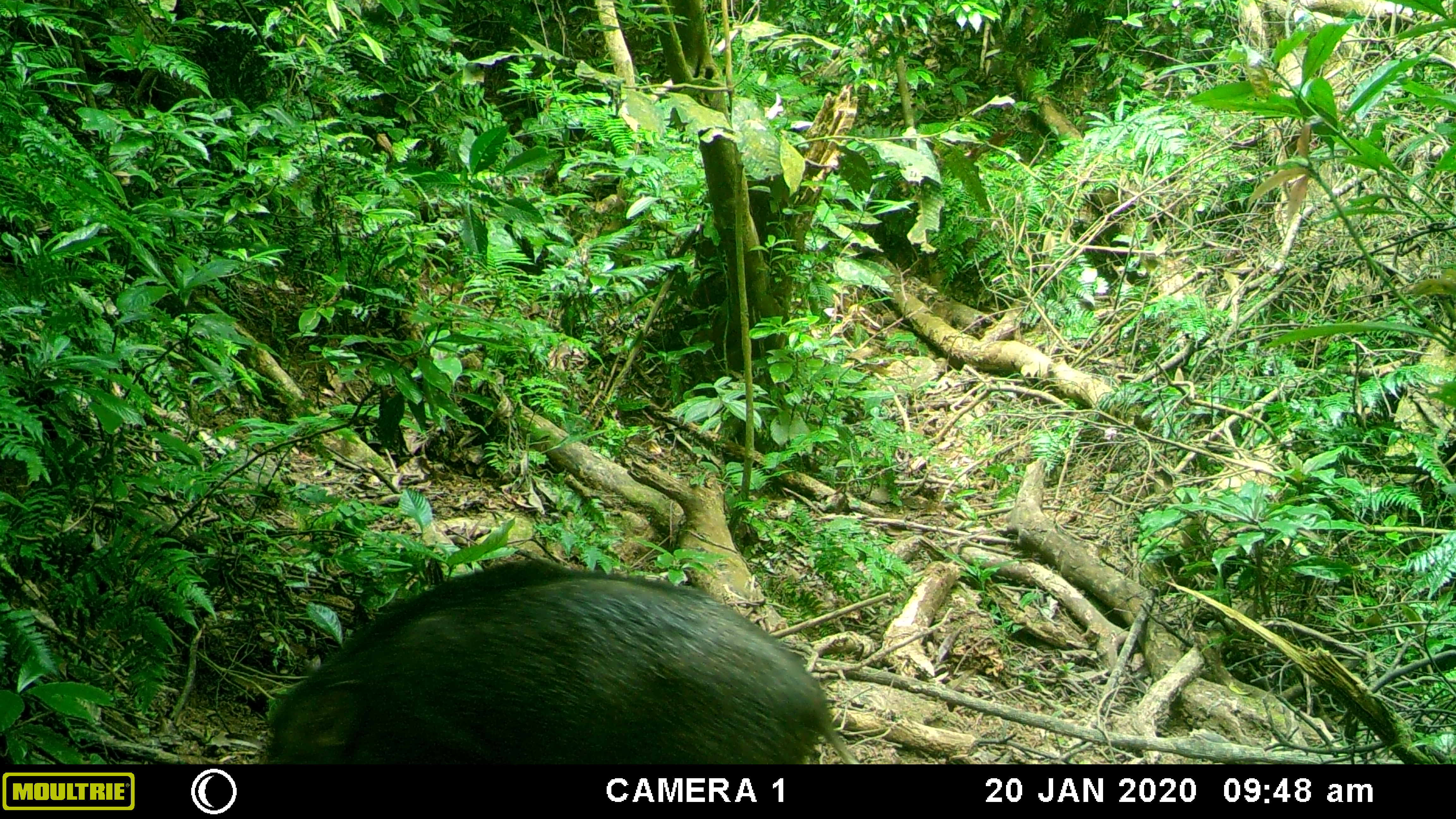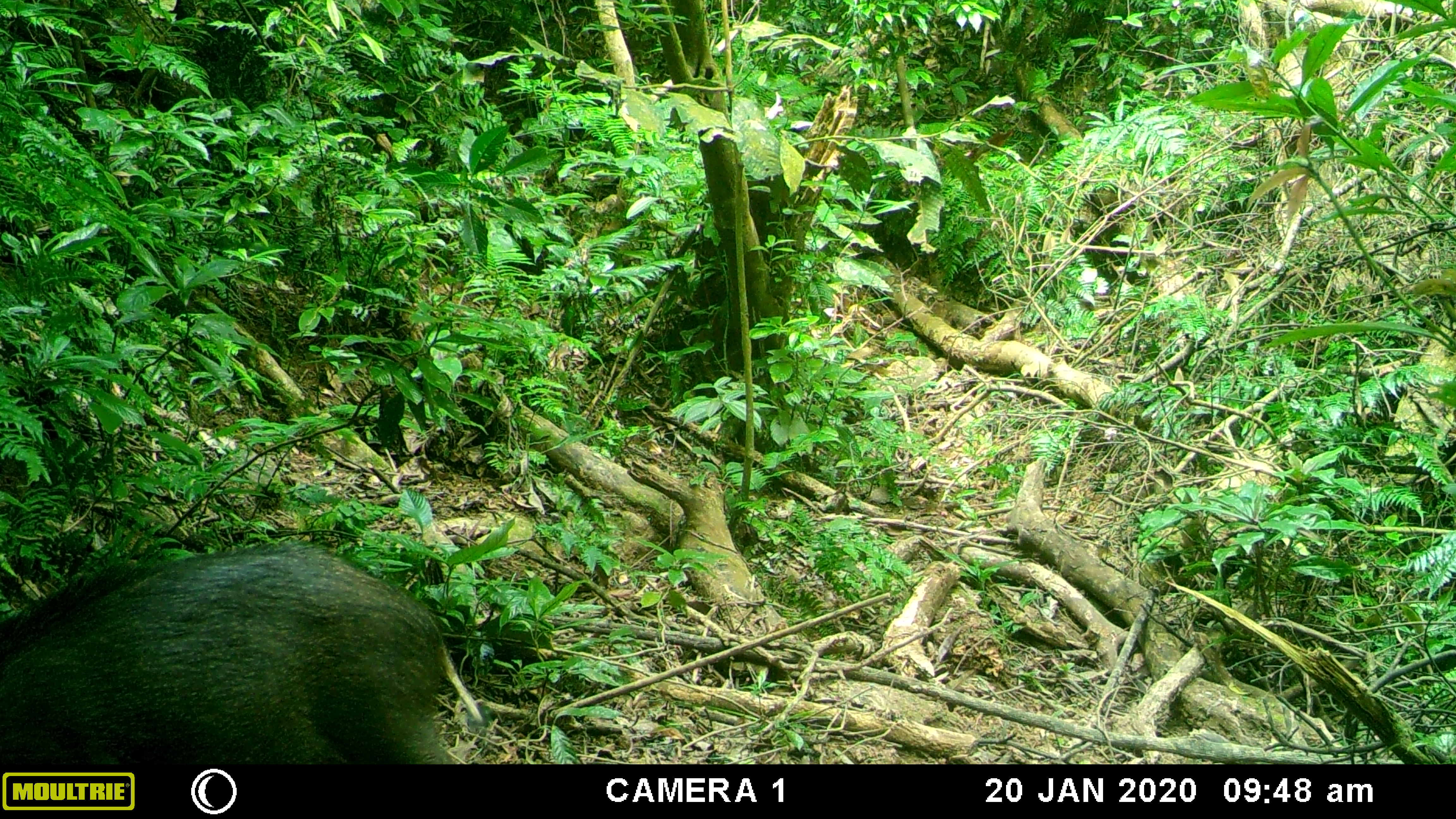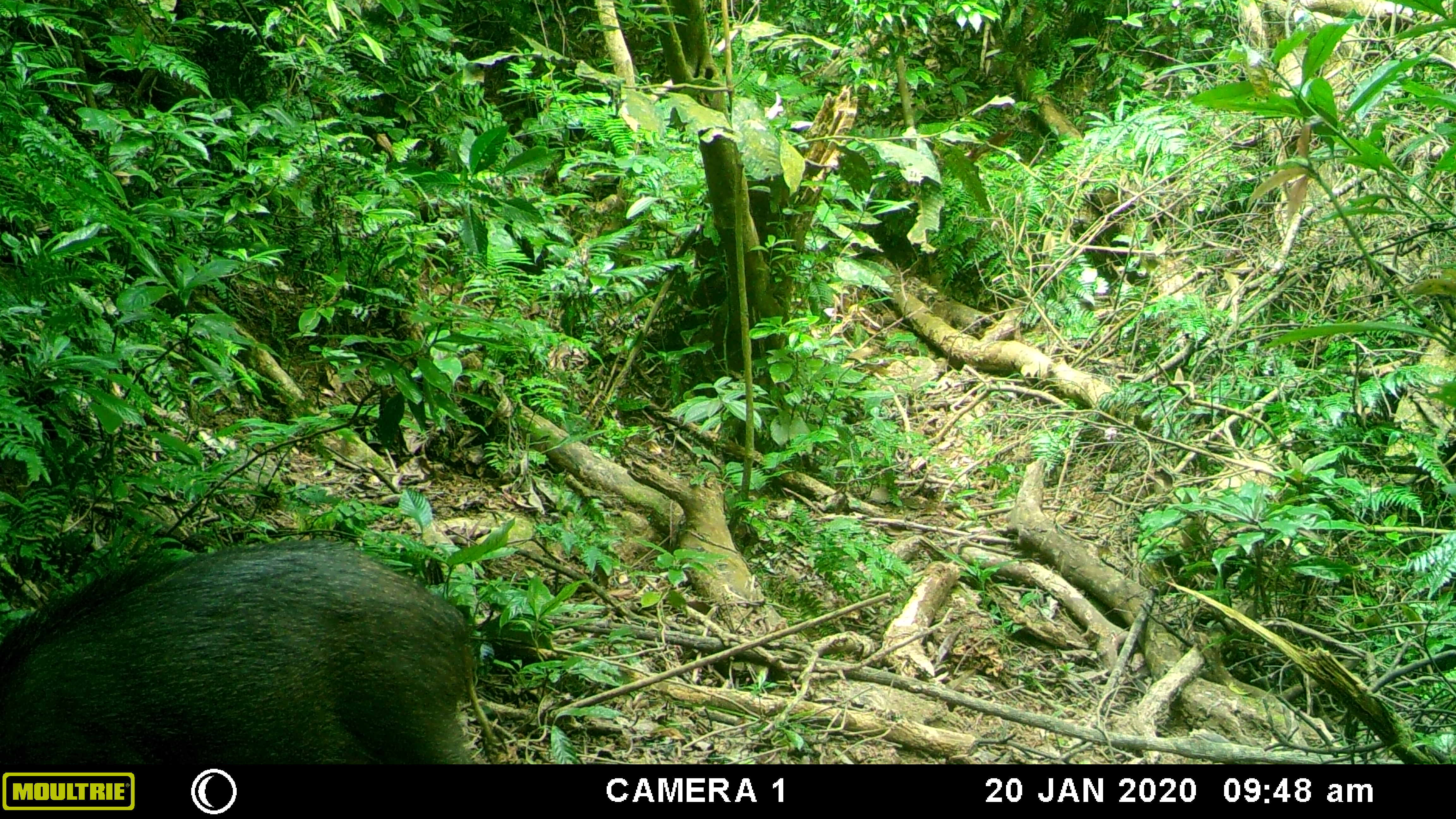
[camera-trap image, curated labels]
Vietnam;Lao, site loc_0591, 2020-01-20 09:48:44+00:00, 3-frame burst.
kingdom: Animalia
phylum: Chordata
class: Mammalia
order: Artiodactyla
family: Suidae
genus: Sus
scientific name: Sus scrofa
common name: eurasian wild pig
Eurasian wild pig (Sus scrofa). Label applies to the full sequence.